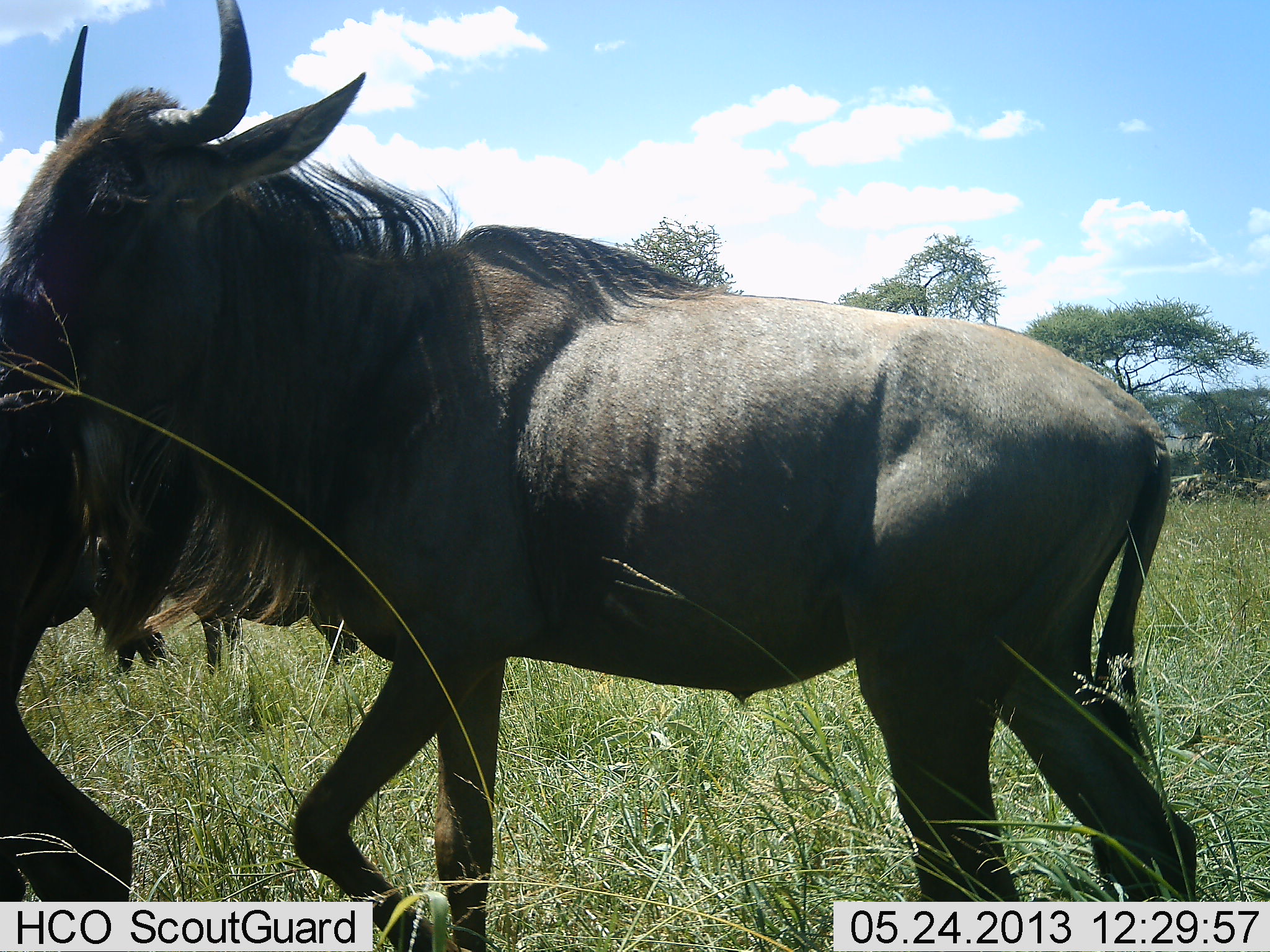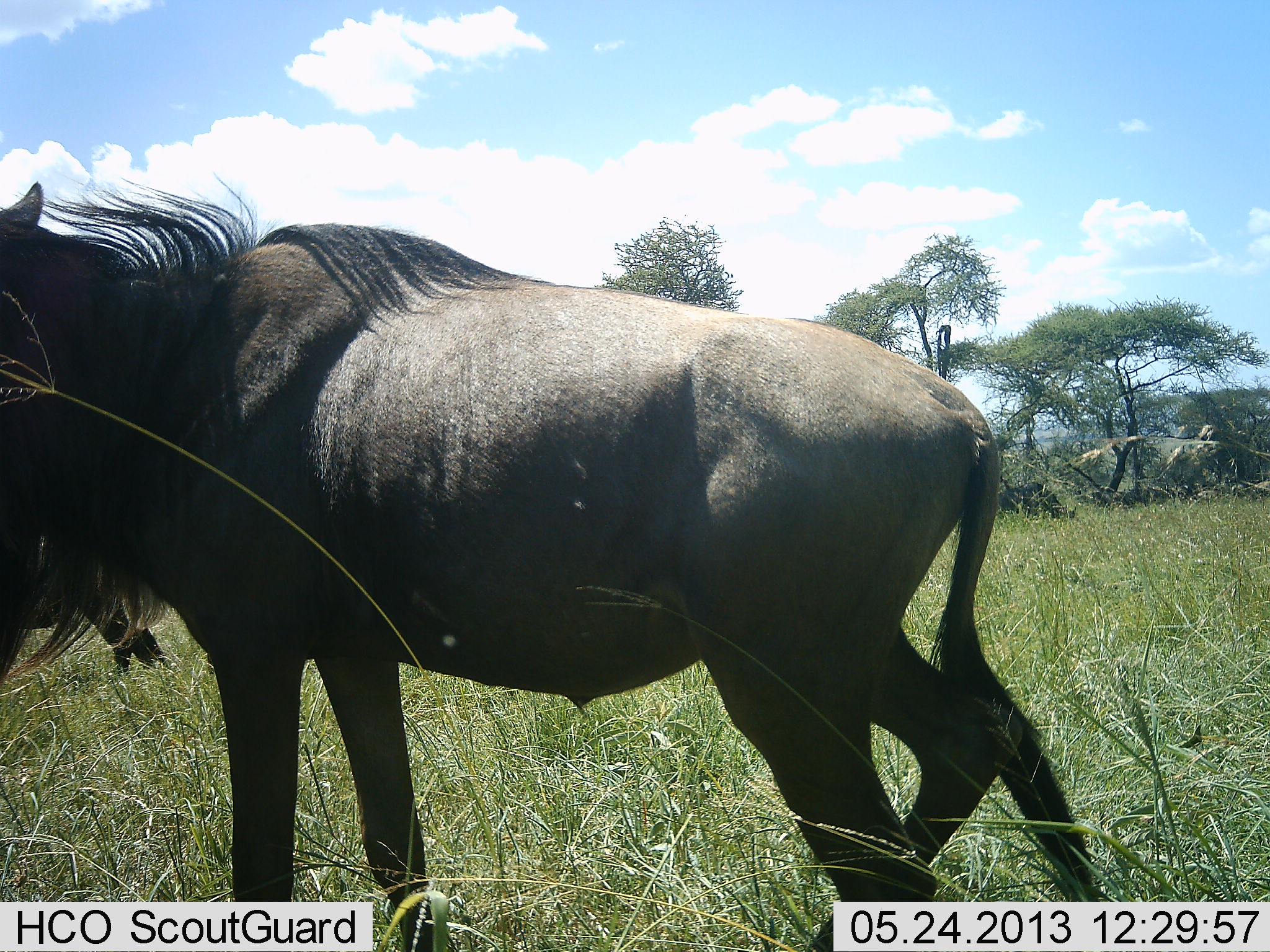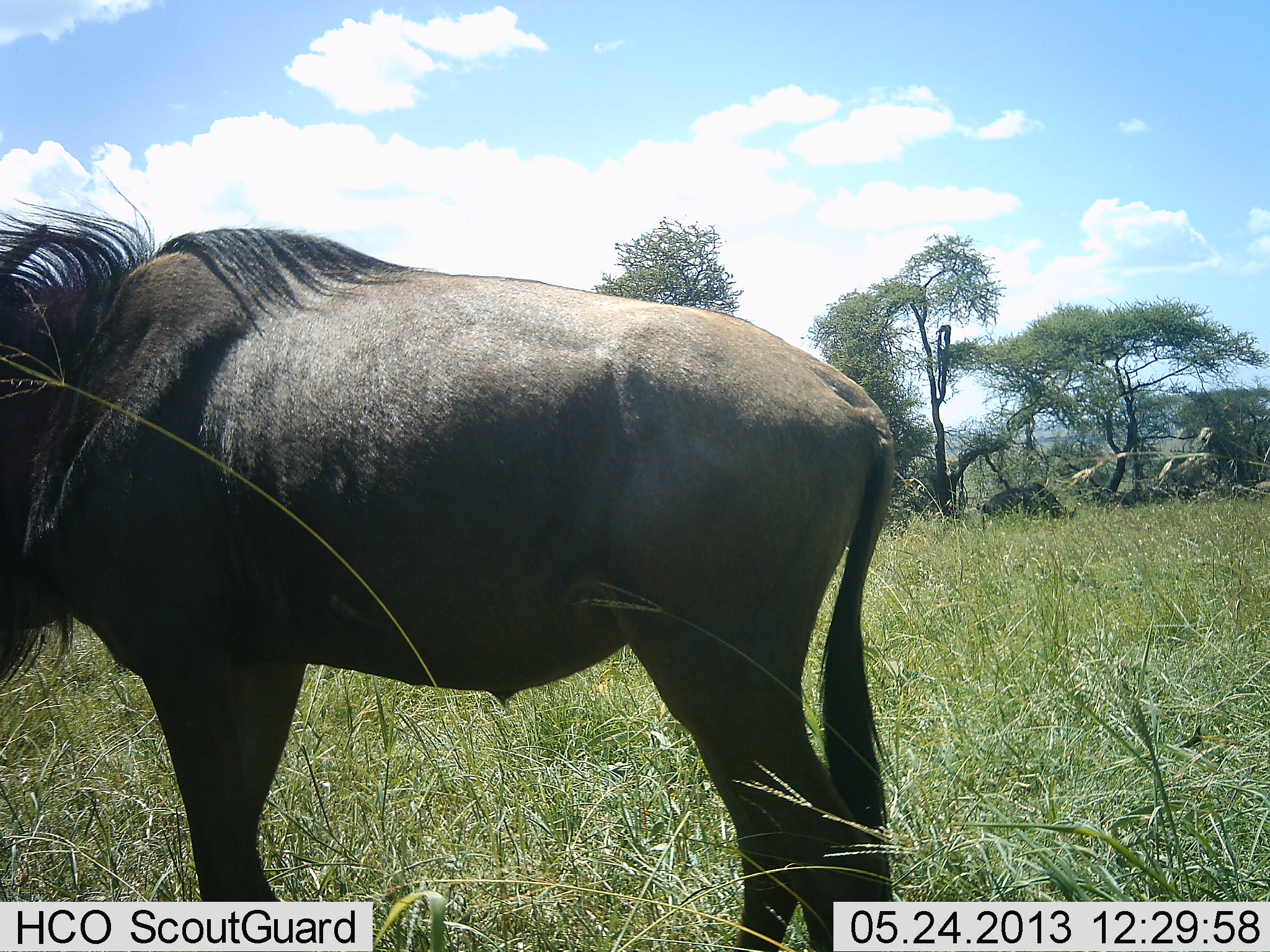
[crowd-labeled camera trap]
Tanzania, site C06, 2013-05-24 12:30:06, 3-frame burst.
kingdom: Animalia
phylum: Chordata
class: Mammalia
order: Artiodactyla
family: Bovidae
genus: Connochaetes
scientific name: Connochaetes taurinus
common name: blue wildebeest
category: wildebeest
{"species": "wildebeest (blue wildebeest) (Connochaetes taurinus)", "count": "2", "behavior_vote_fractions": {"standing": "35%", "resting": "0%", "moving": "76%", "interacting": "6%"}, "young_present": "0%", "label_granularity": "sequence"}